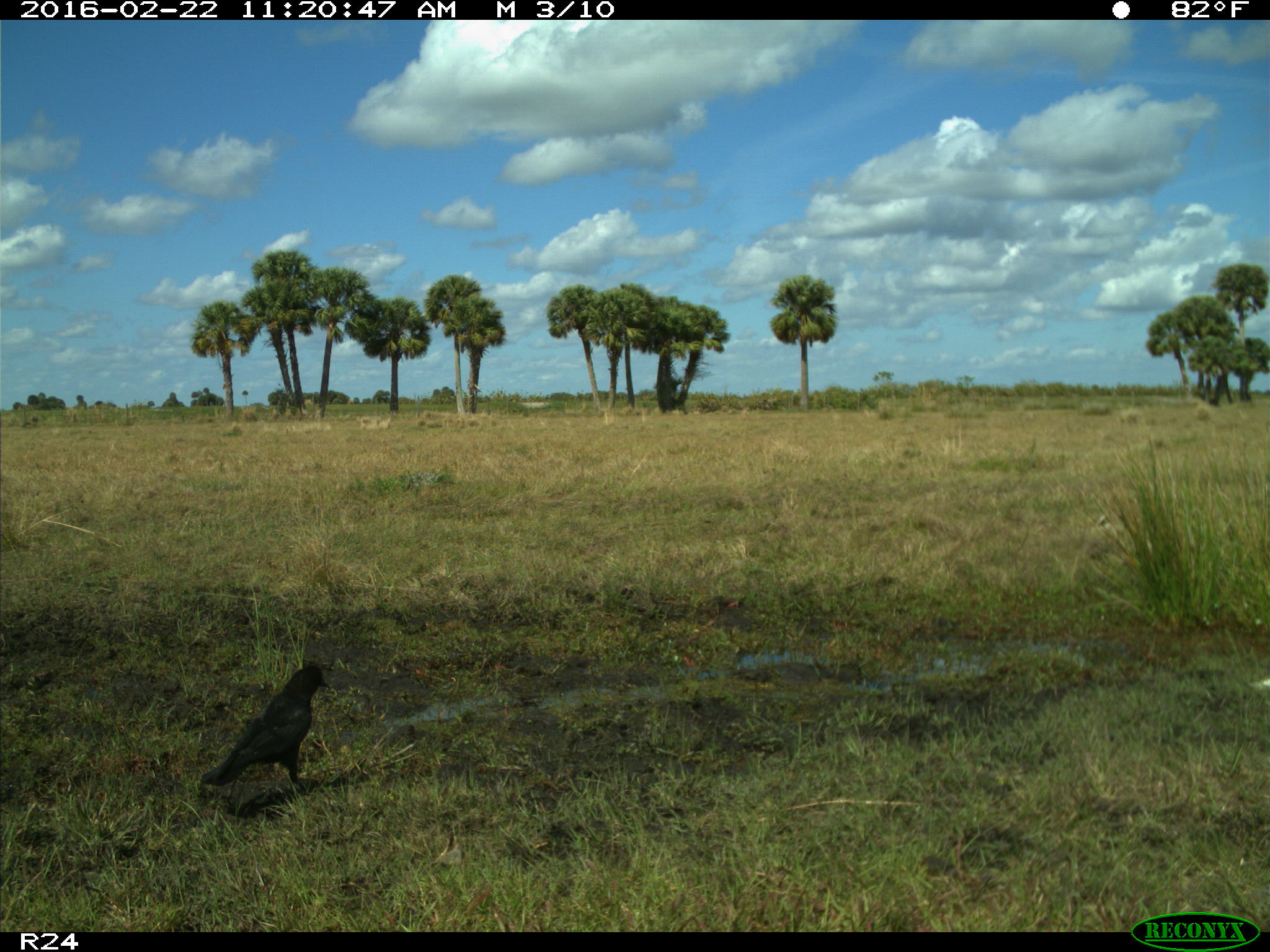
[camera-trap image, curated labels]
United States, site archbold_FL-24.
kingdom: Animalia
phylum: Chordata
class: Aves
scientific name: Aves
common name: birds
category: unidentified bird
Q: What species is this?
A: Unidentified bird (birds) (Aves).